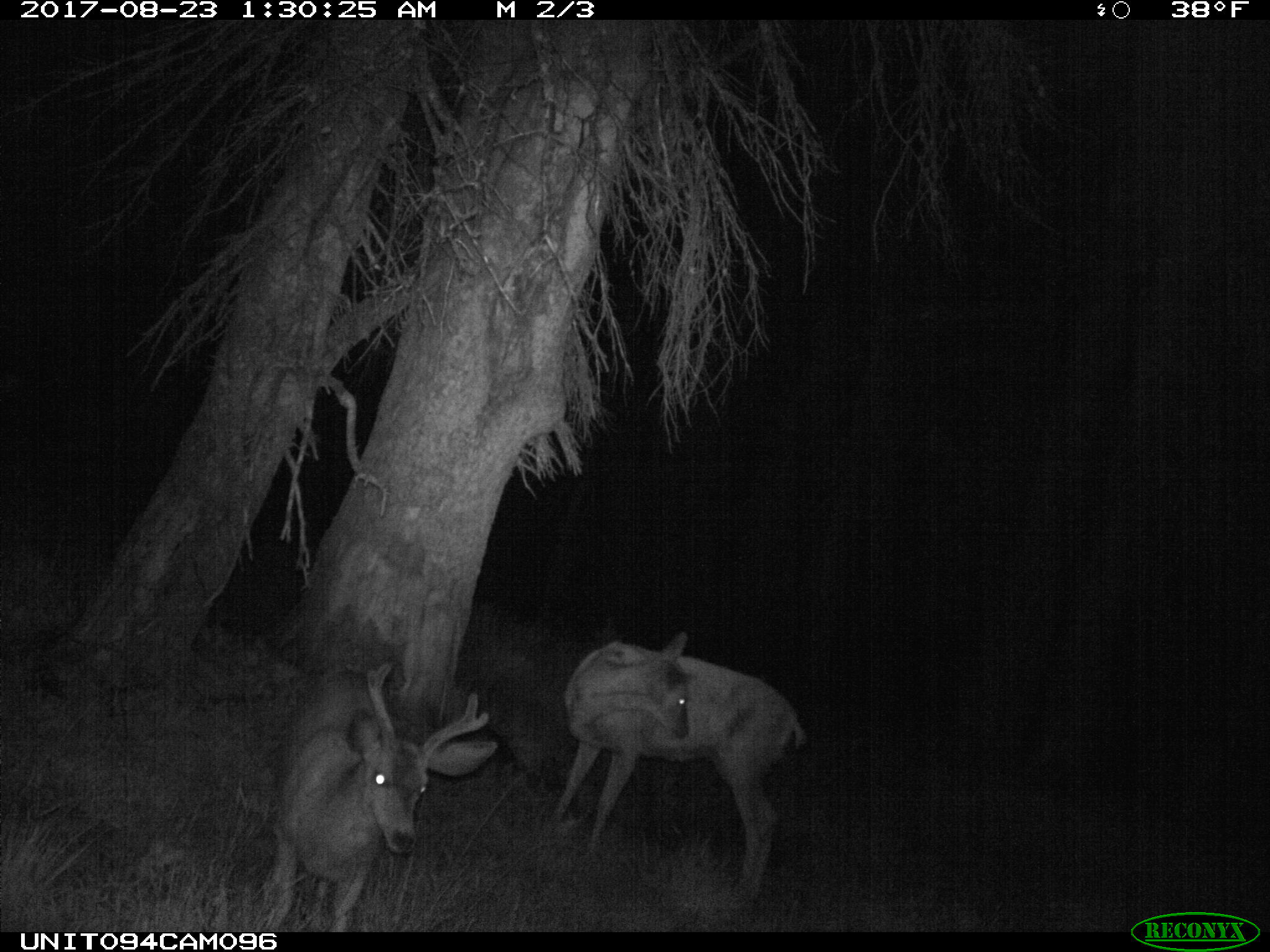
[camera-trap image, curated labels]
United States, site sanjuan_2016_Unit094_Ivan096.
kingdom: Animalia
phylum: Chordata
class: Mammalia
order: Artiodactyla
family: Cervidae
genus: Odocoileus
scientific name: Odocoileus hemionus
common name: mule deer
Odocoileus hemionus (mule deer).